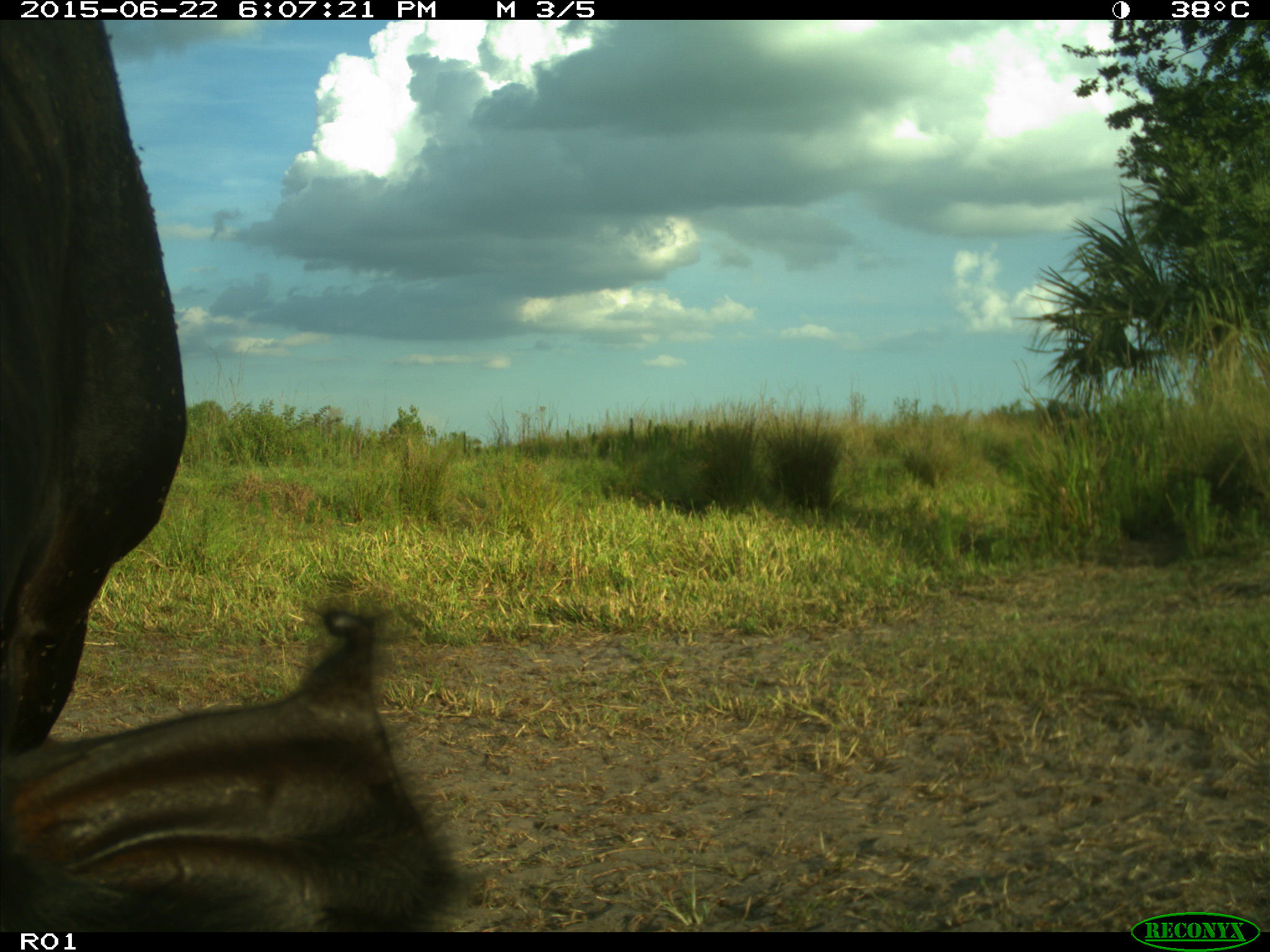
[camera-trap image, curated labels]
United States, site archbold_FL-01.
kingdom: Animalia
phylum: Chordata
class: Mammalia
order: Artiodactyla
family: Bovidae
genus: Bos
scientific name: Bos taurus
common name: domestic cow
Bos taurus (domestic cow).